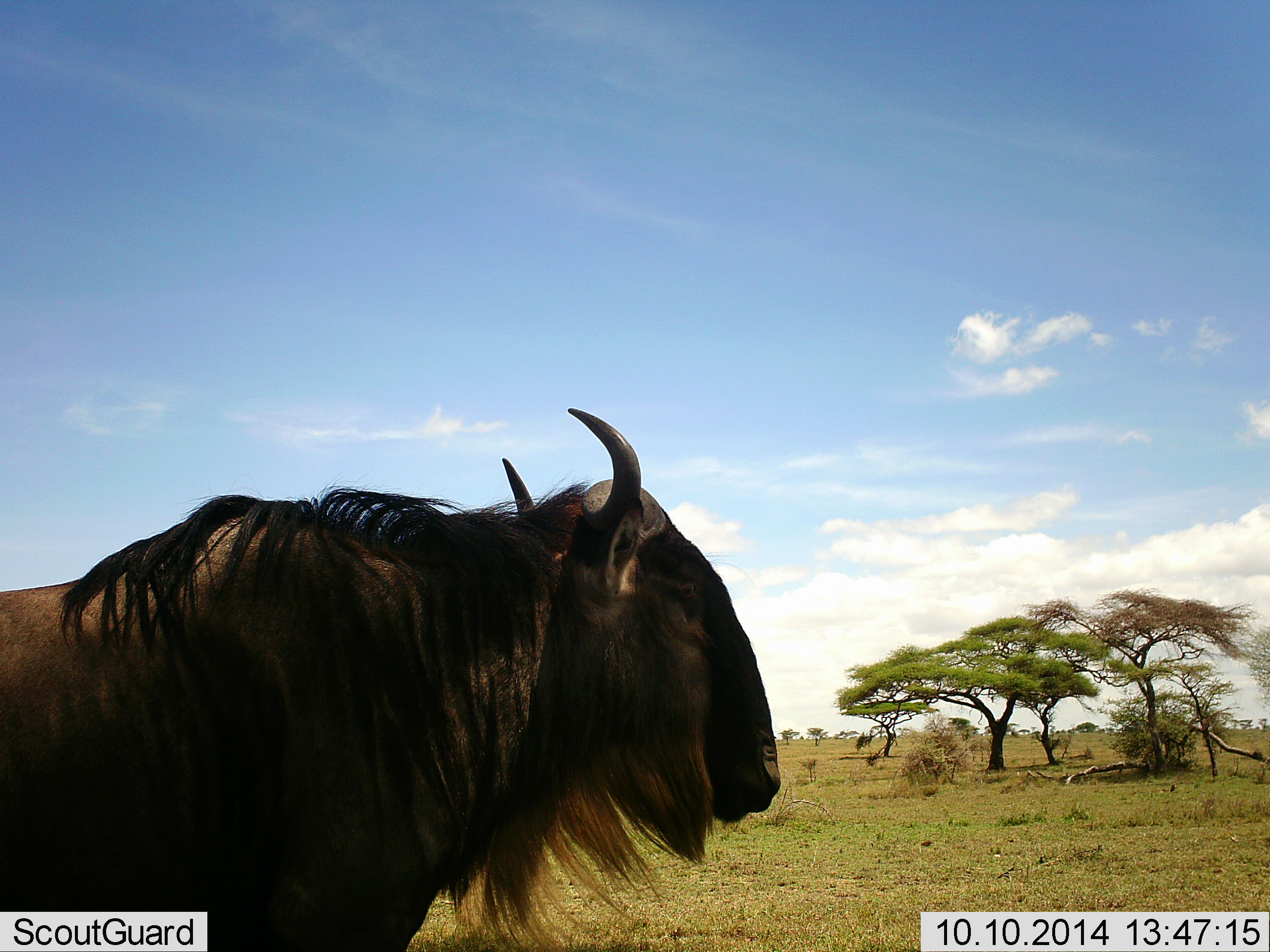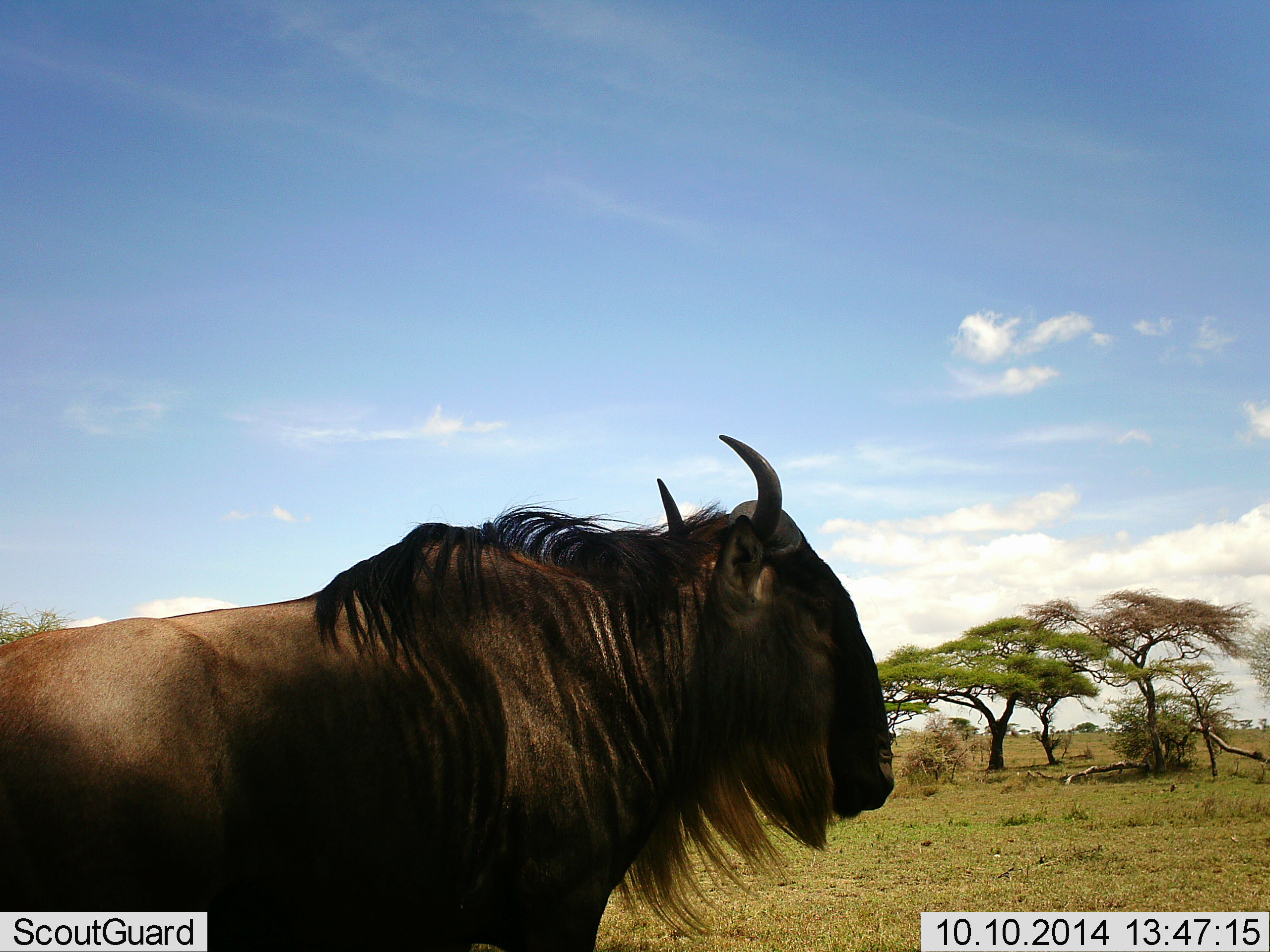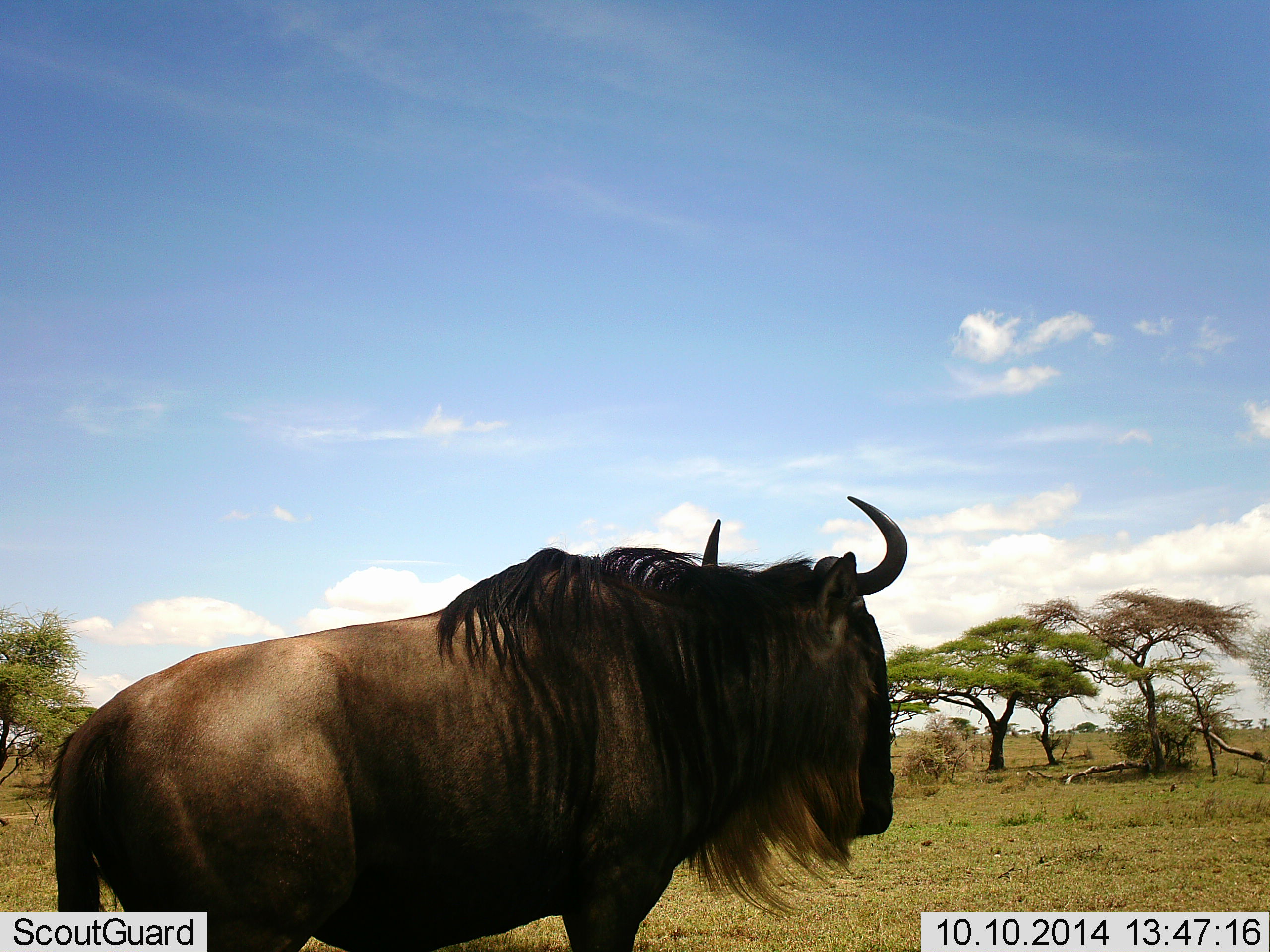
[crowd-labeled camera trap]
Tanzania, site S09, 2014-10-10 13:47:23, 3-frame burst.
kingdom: Animalia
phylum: Chordata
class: Mammalia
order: Artiodactyla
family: Bovidae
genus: Connochaetes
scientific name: Connochaetes taurinus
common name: blue wildebeest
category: wildebeest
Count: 1.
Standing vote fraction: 20%.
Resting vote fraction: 0%.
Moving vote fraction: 80%.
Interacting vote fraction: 0%.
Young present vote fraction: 0%.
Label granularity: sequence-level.